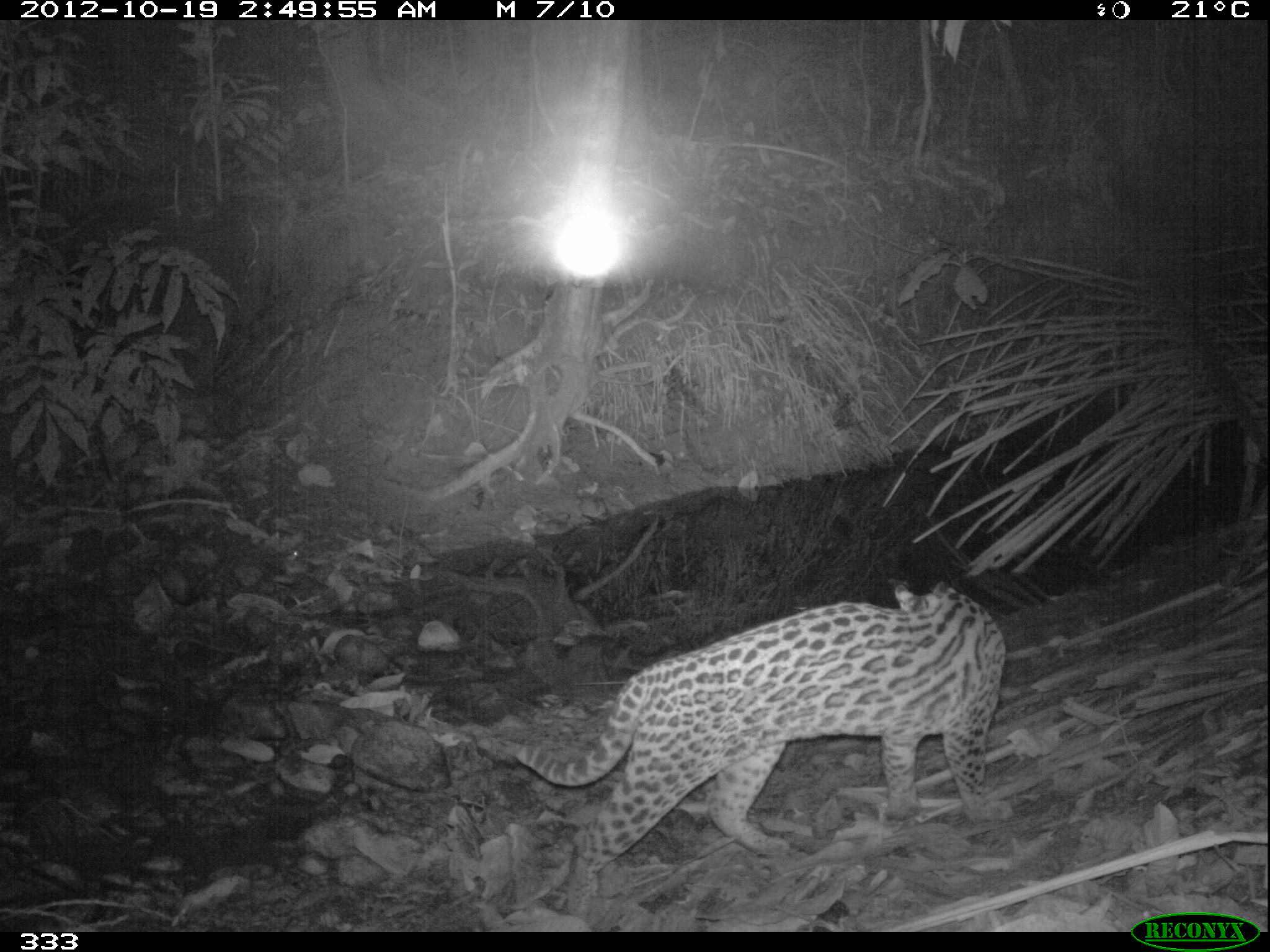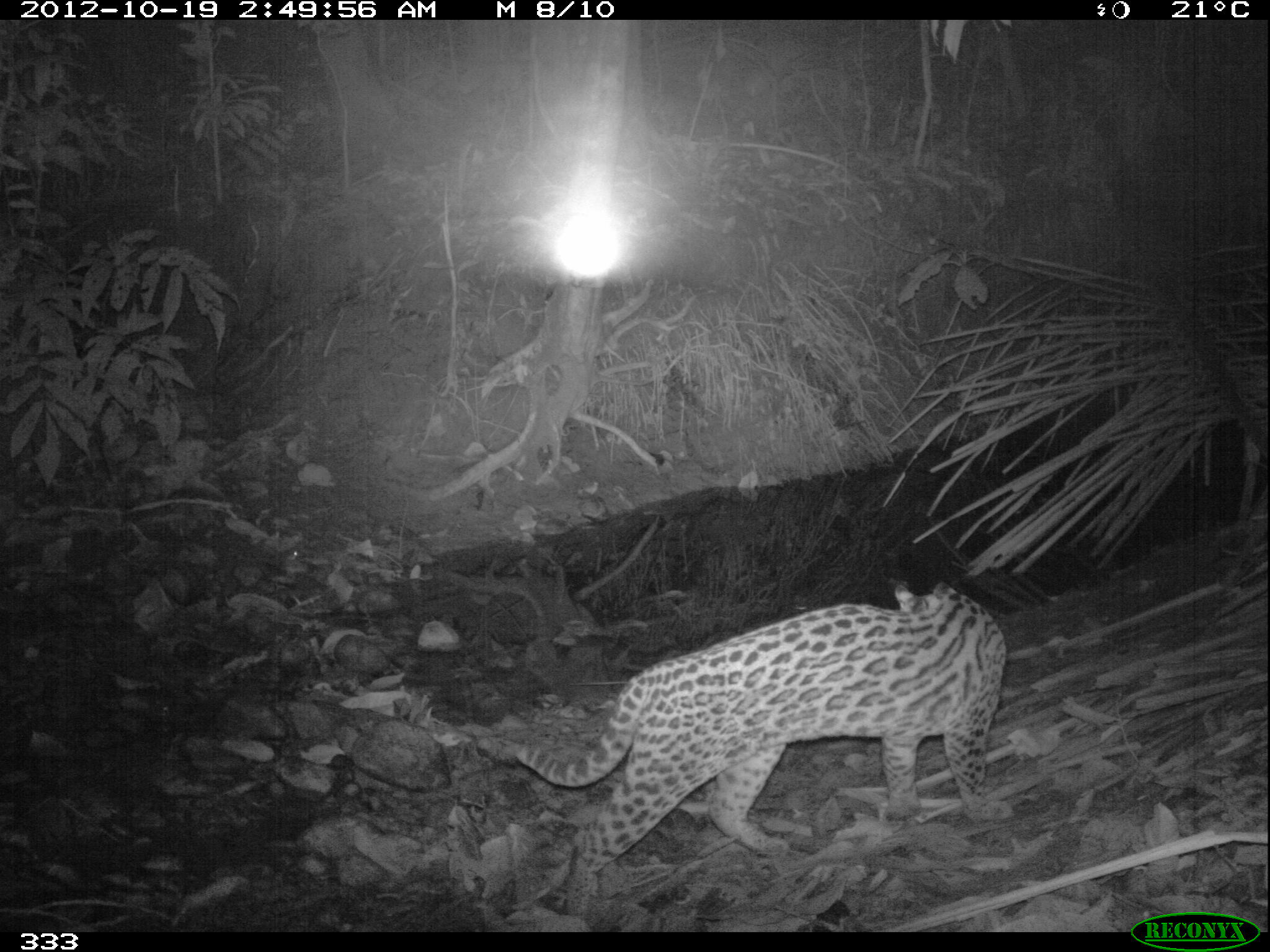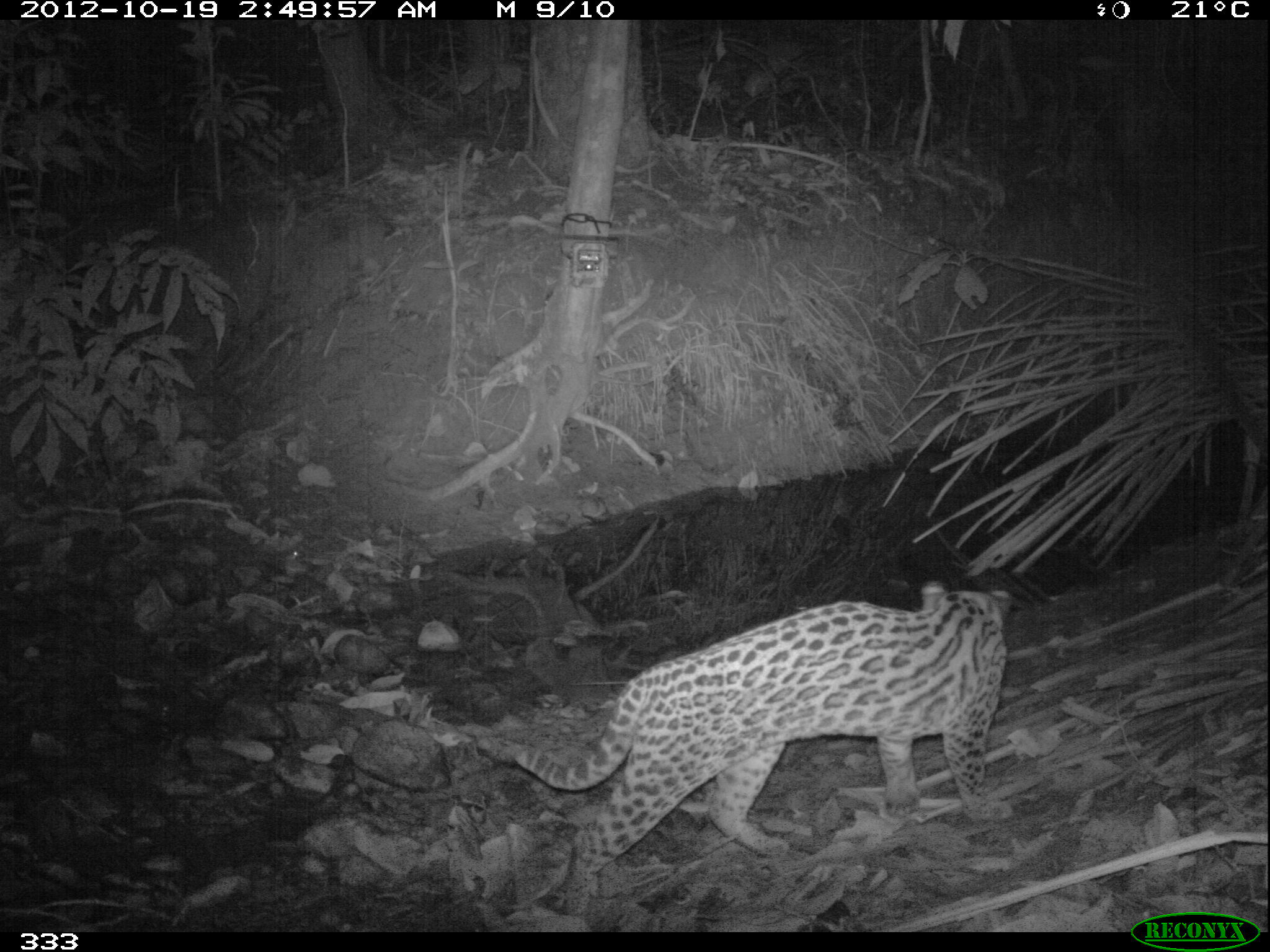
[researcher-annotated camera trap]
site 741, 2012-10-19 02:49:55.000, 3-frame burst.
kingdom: Animalia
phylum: Chordata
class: Mammalia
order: Carnivora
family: Felidae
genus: Leopardus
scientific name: Leopardus pardalis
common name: ocelot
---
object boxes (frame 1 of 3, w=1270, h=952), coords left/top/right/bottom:
leopardus pardalis: 508/579/1007/921